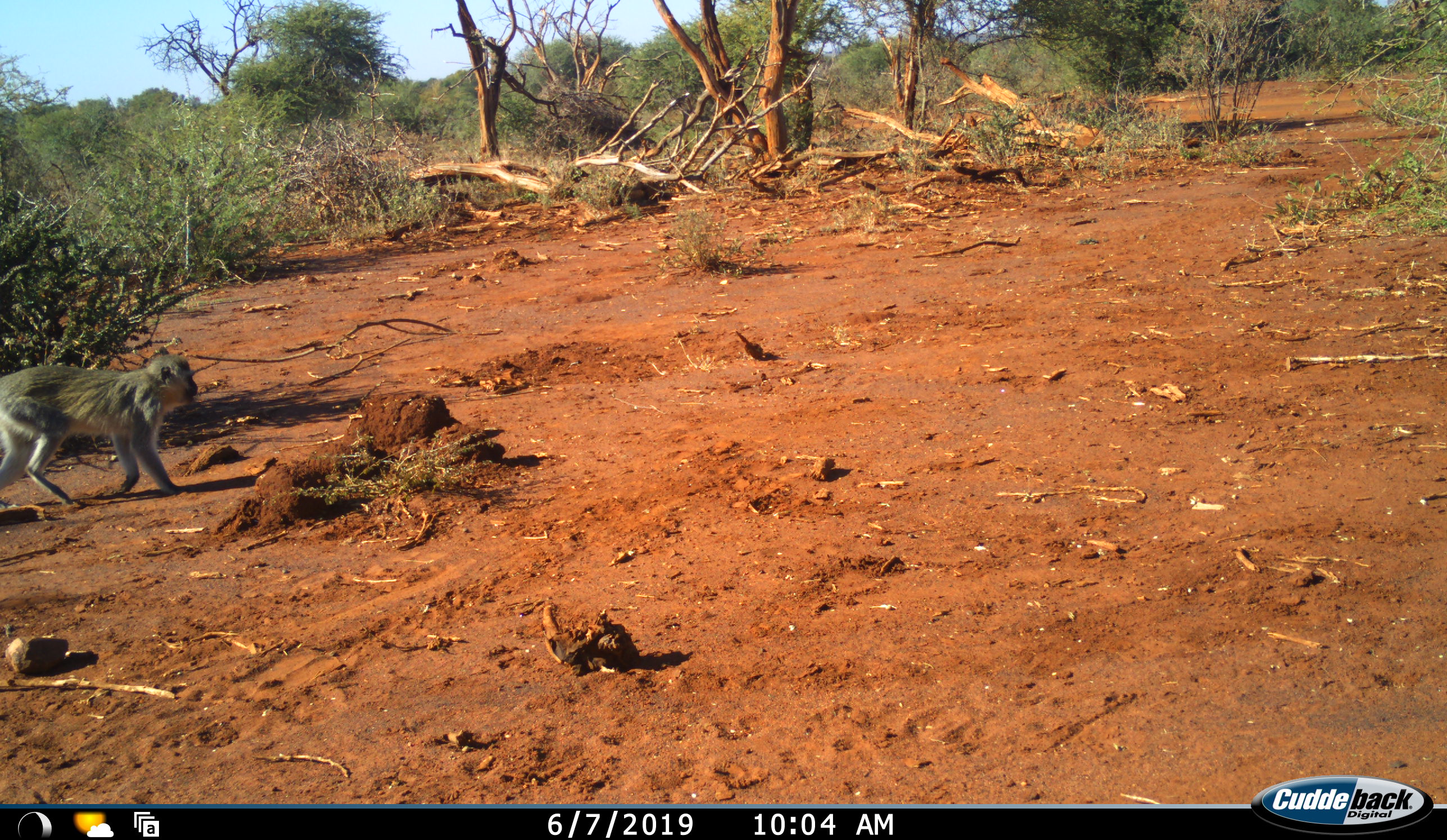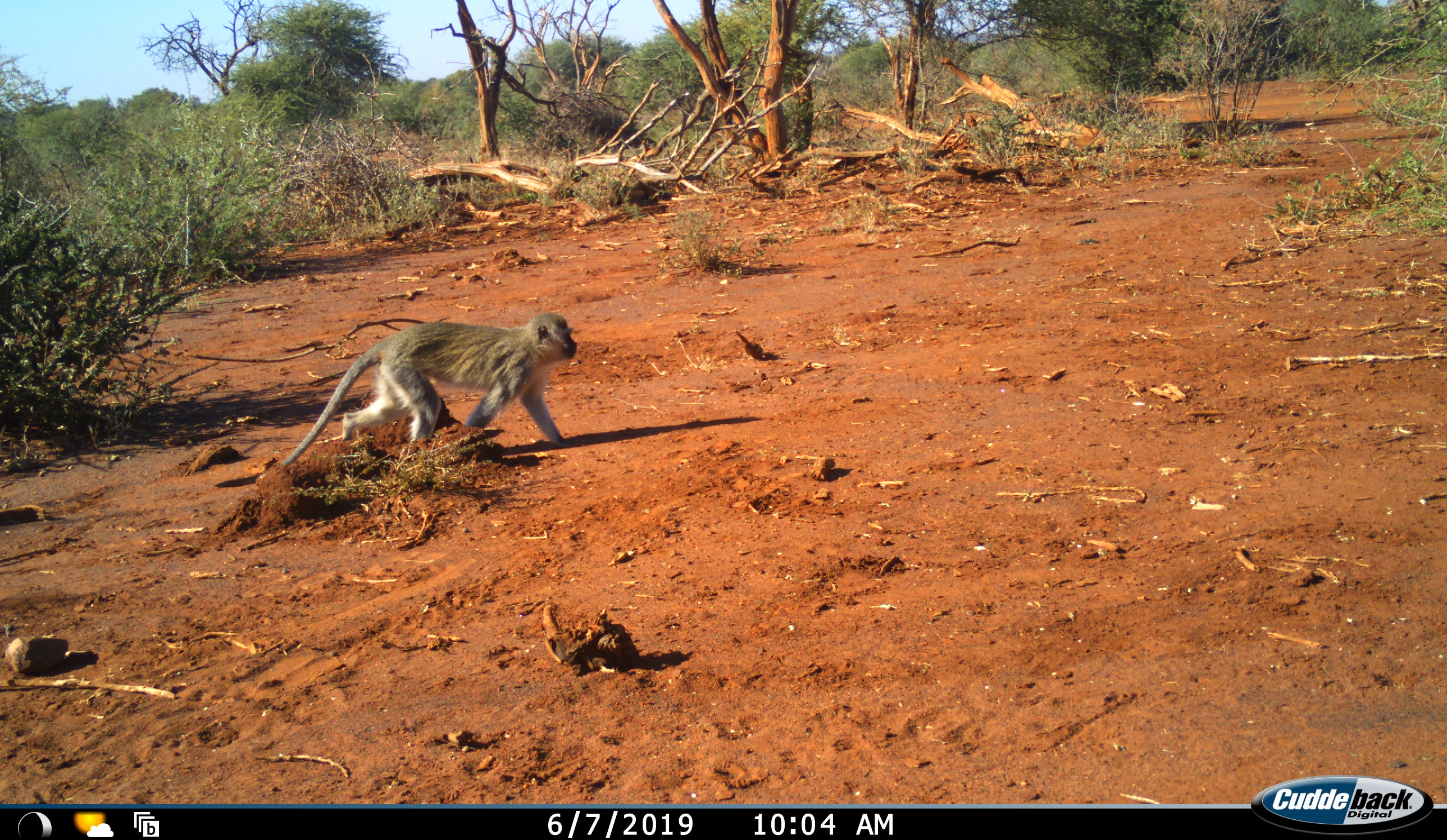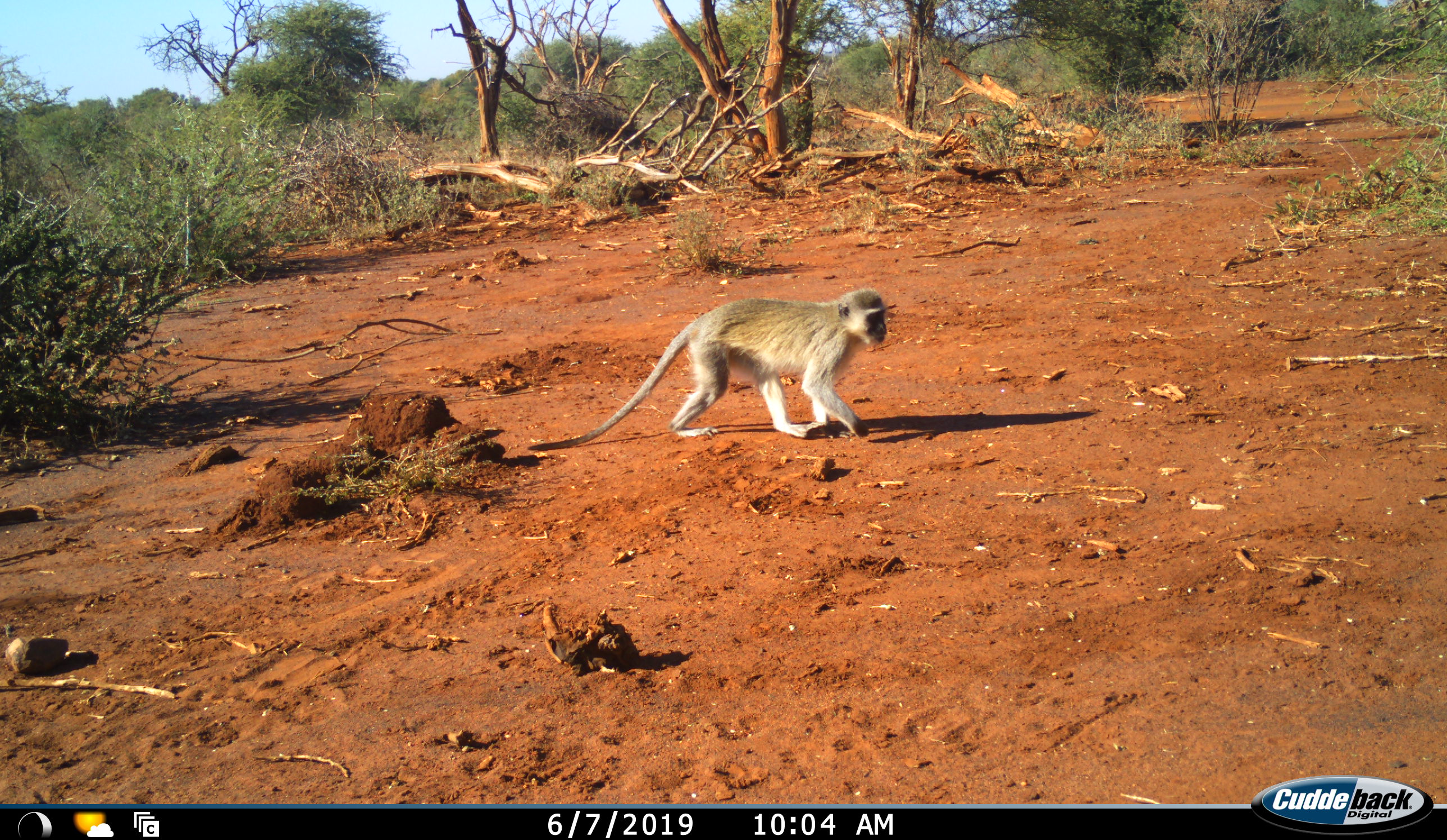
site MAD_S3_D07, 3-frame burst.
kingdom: Animalia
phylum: Chordata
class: Mammalia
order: Primates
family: Cercopithecidae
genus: Chlorocebus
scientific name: Chlorocebus pygerythrus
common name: vervet monkey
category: monkeyvervet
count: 1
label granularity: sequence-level